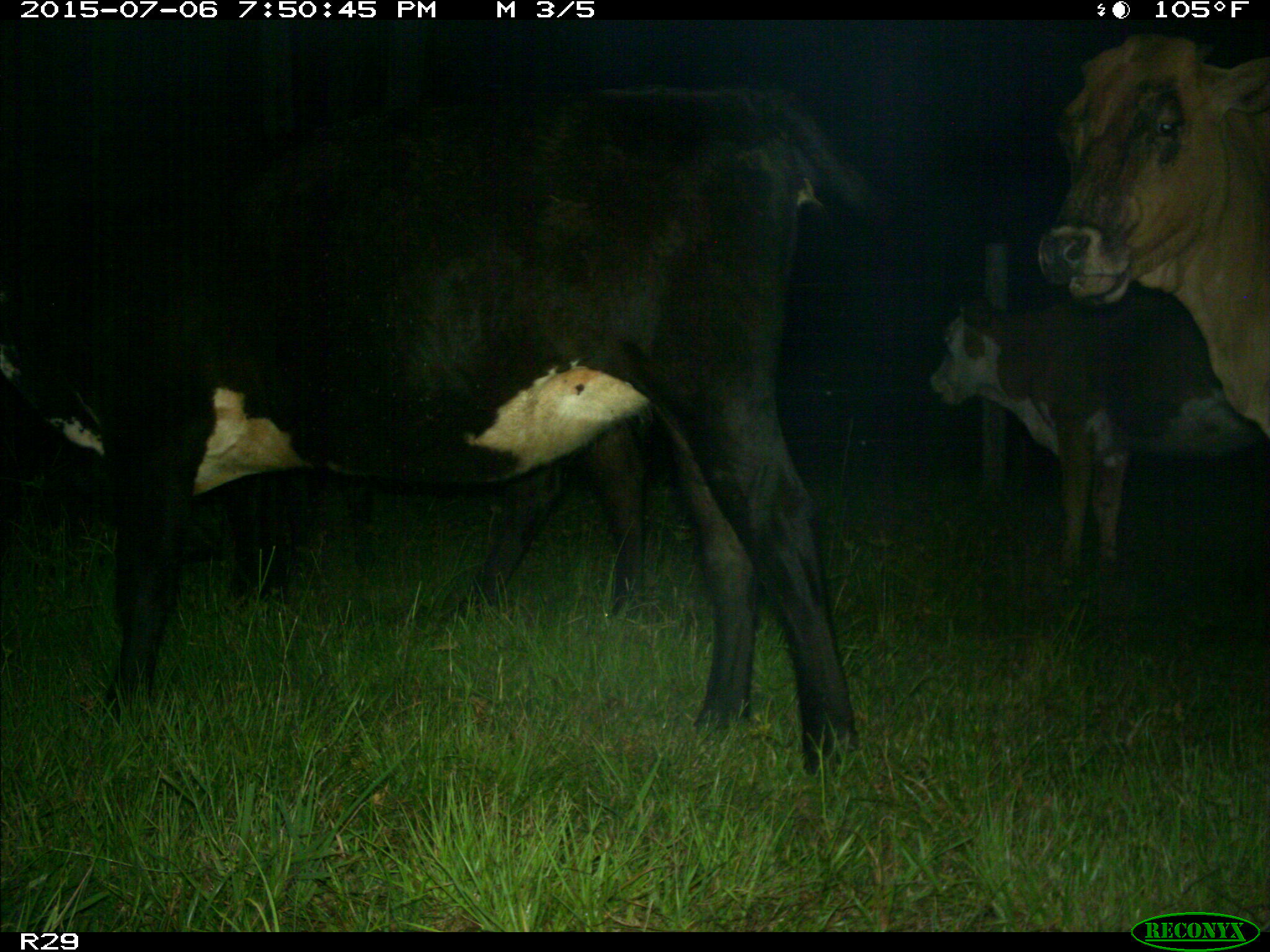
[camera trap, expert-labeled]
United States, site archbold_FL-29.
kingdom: Animalia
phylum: Chordata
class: Mammalia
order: Artiodactyla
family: Bovidae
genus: Bos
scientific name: Bos taurus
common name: domestic cow